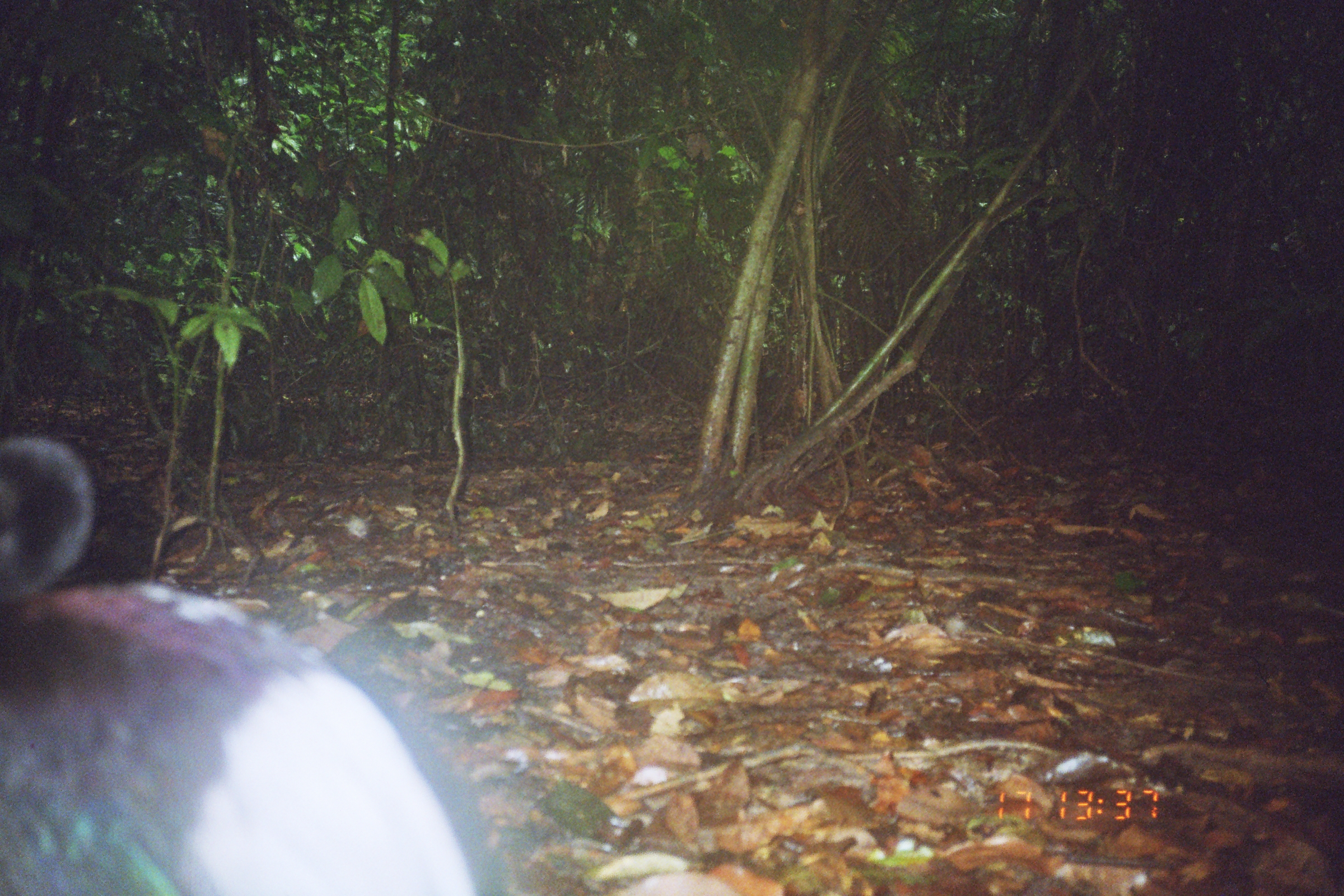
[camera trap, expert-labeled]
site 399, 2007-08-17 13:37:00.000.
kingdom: Animalia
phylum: Chordata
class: Aves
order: Gruiformes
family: Psophiidae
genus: Psophia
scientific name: Psophia leucoptera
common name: pale-winged trumpeter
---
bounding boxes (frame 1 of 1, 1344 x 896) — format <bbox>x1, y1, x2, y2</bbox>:
psophia leucoptera: <bbox>0, 430, 501, 891</bbox>